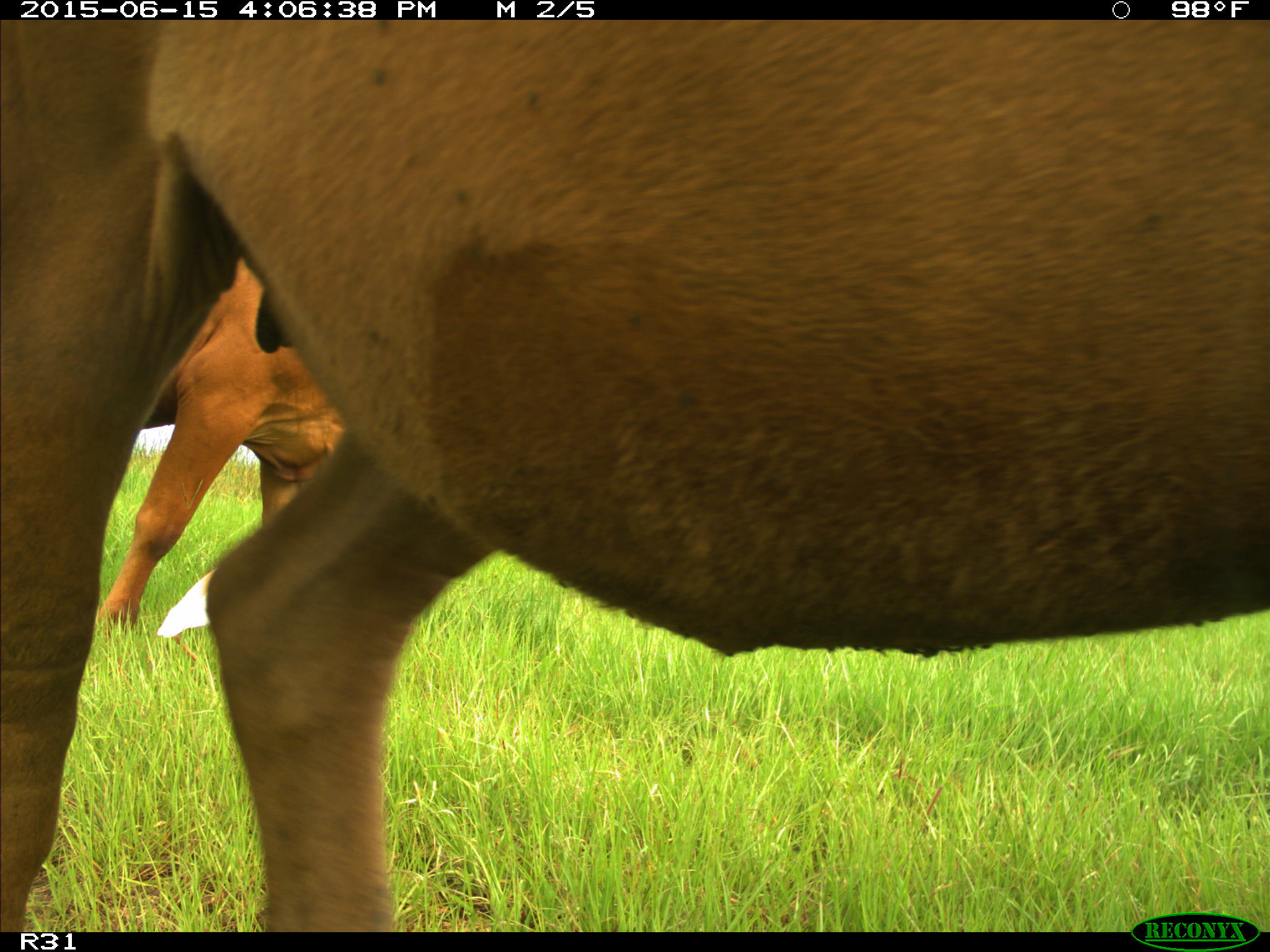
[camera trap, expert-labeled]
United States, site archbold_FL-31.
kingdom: Animalia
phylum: Chordata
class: Mammalia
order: Artiodactyla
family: Bovidae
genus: Bos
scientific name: Bos taurus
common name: domestic cow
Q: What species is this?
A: Bos taurus (domestic cow).